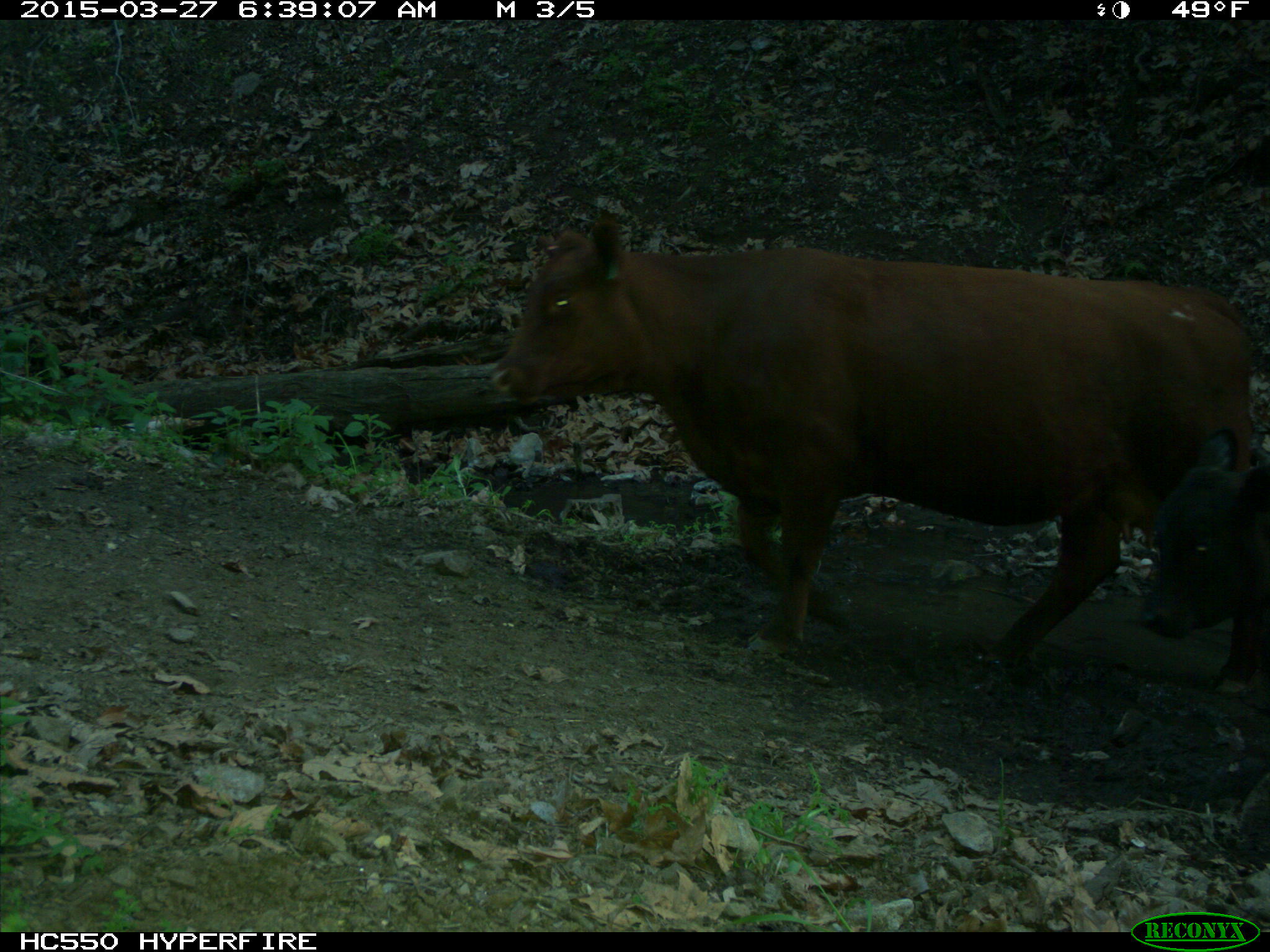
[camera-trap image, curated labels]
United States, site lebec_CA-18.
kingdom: Animalia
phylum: Chordata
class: Mammalia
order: Artiodactyla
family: Bovidae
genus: Bos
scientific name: Bos taurus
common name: domestic cow